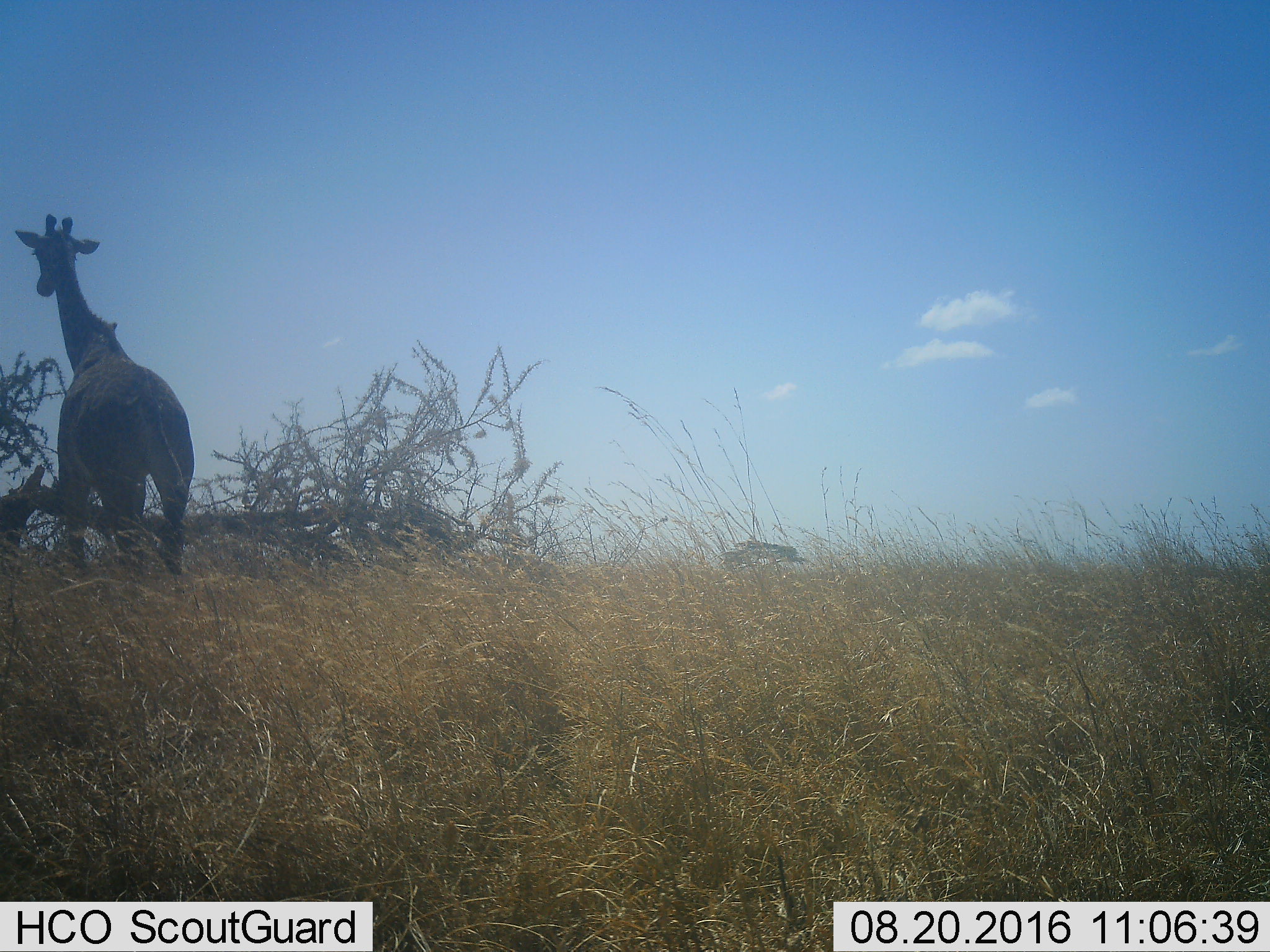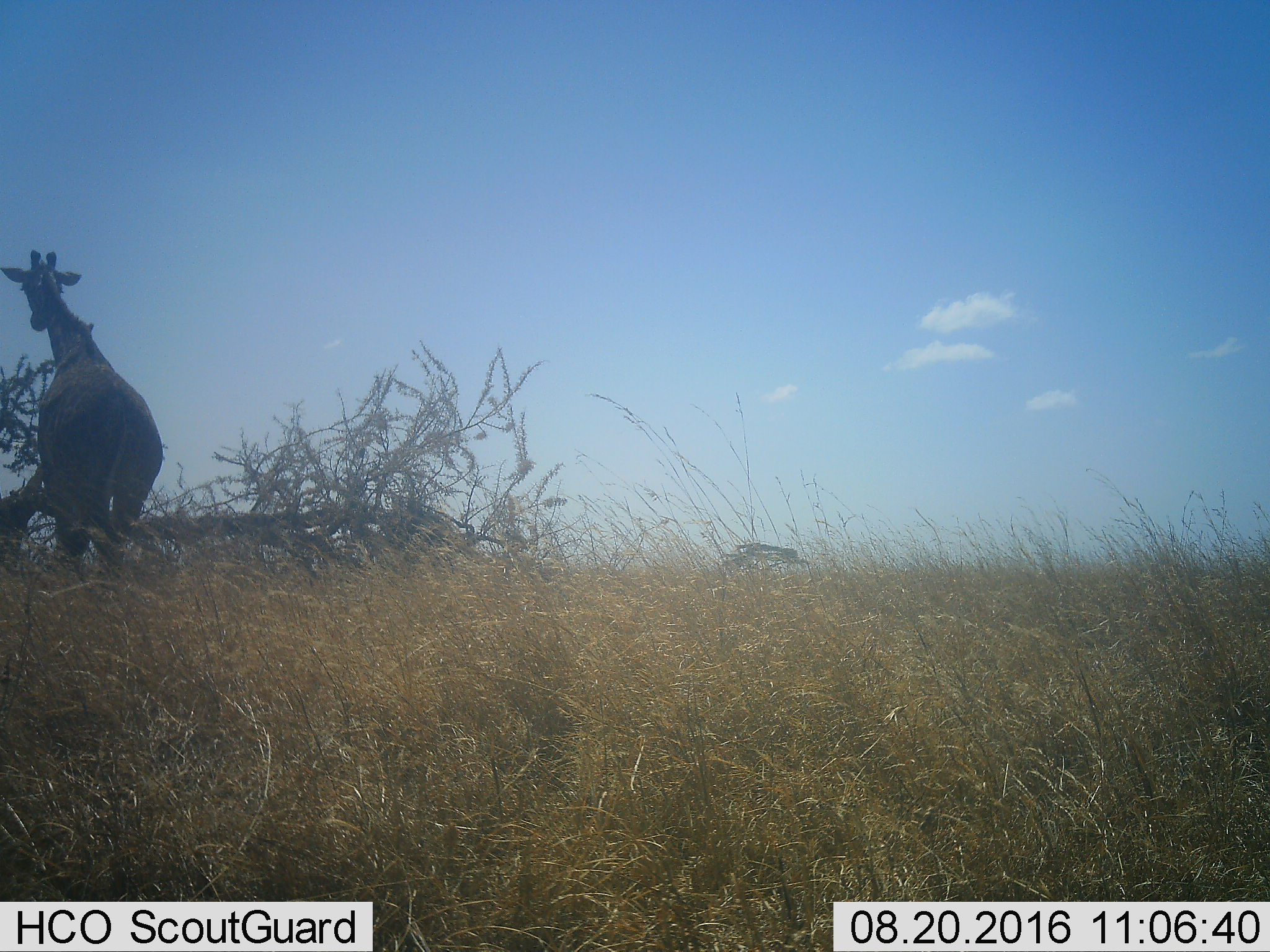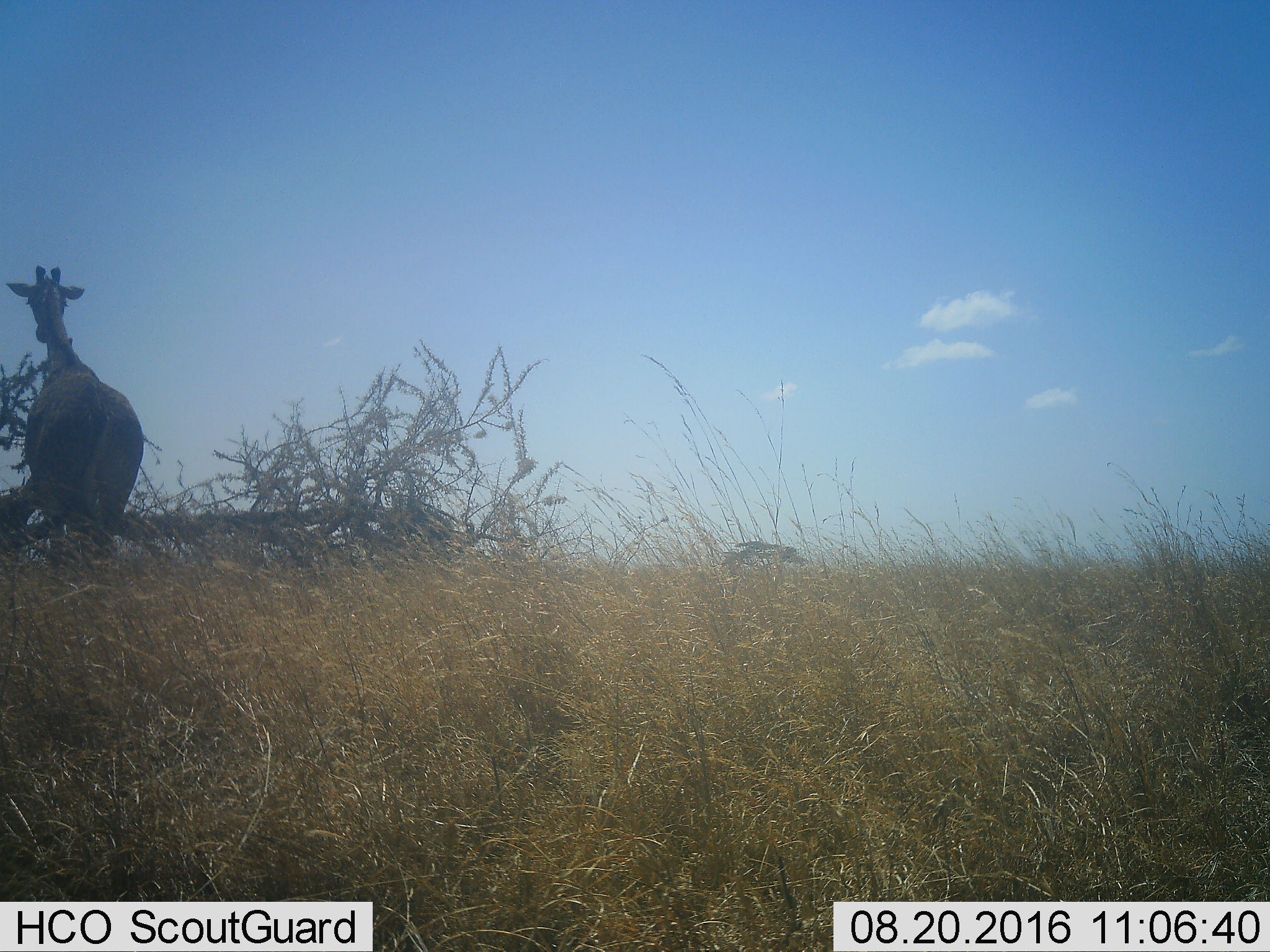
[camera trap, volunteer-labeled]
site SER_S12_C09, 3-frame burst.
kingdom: Animalia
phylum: Chordata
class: Mammalia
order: Artiodactyla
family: Giraffidae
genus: Giraffa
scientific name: Giraffa camelopardalis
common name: giraffe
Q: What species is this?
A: Giraffe (Giraffa camelopardalis).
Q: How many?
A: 1.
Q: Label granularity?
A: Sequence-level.